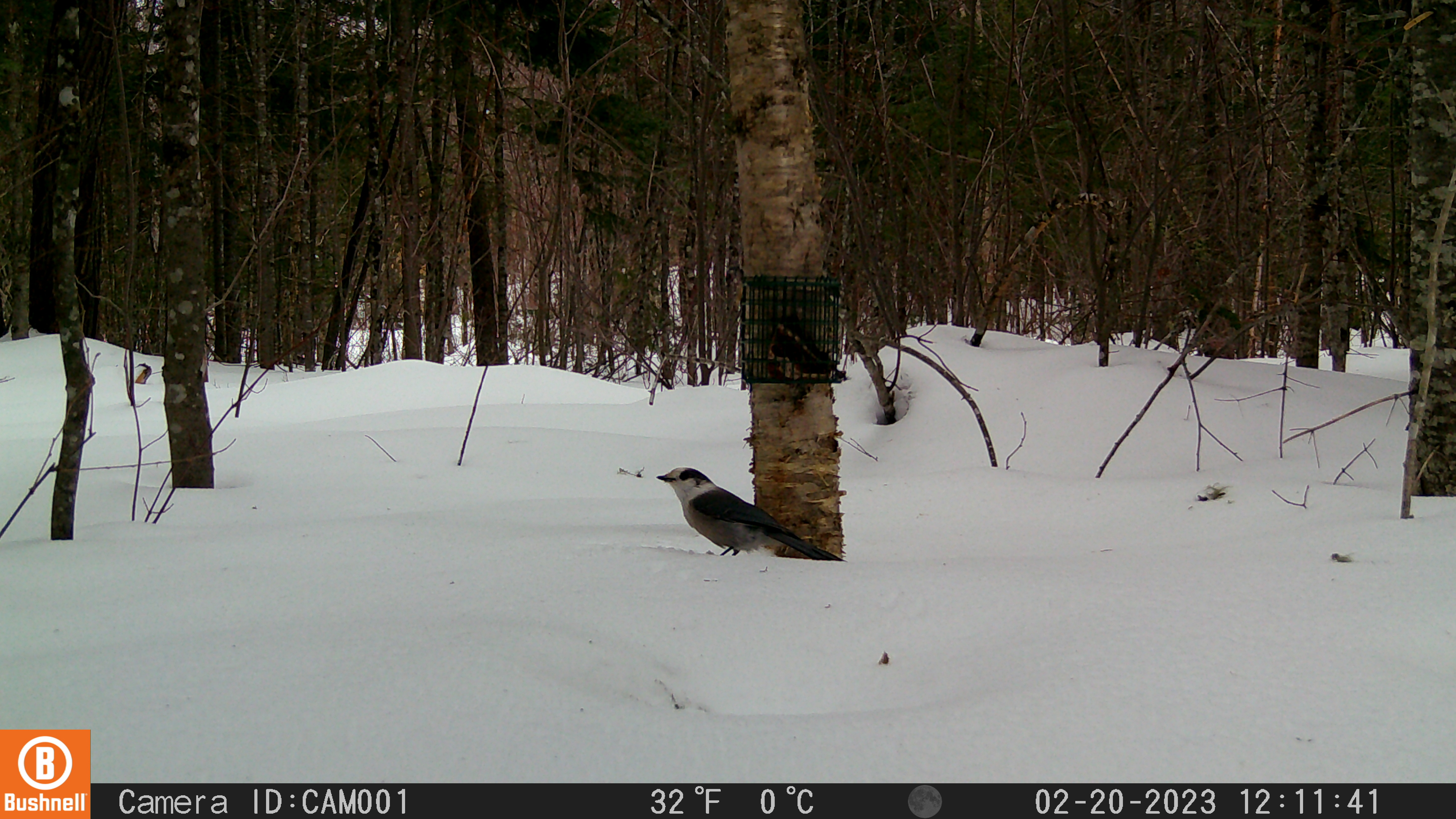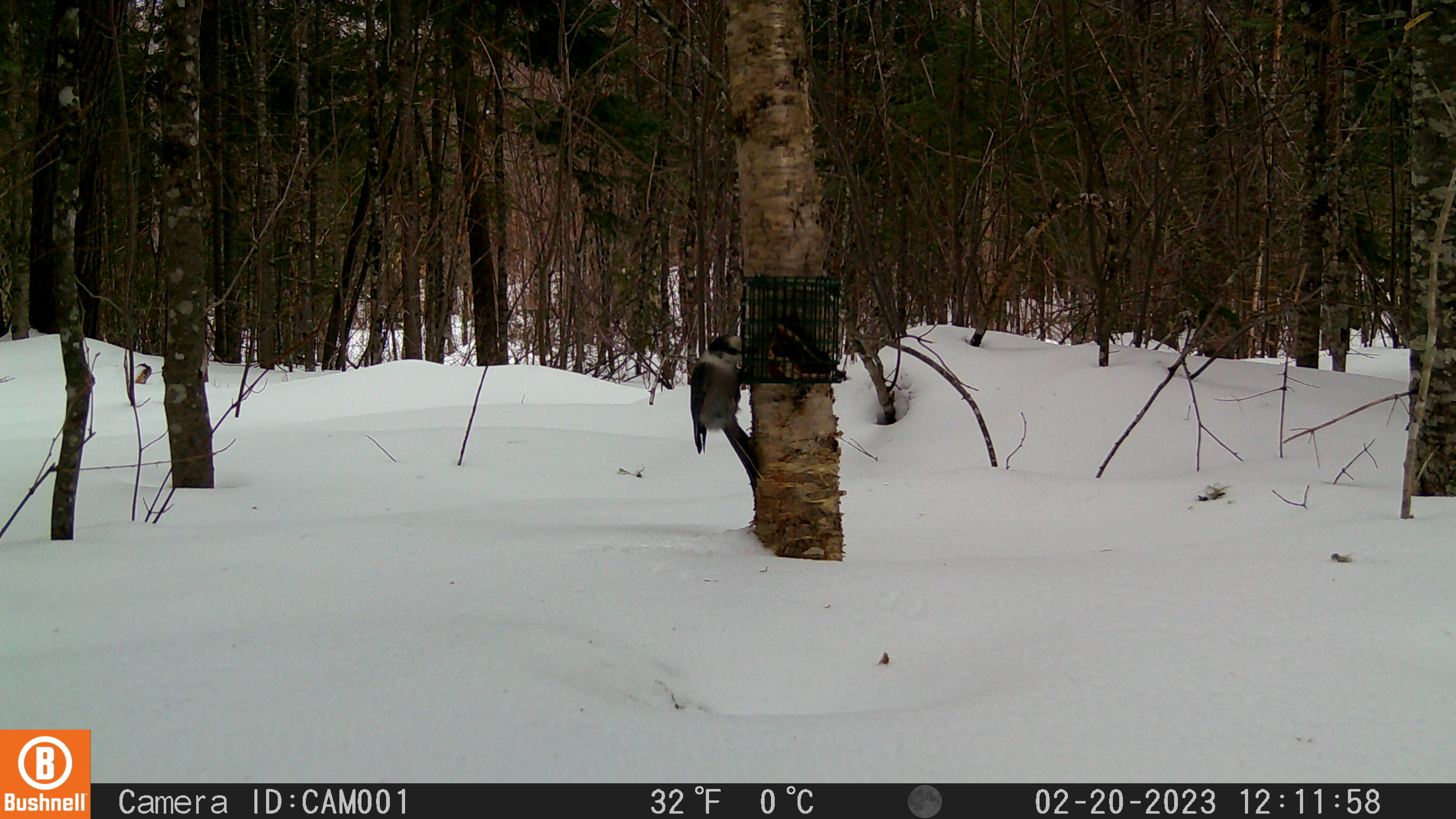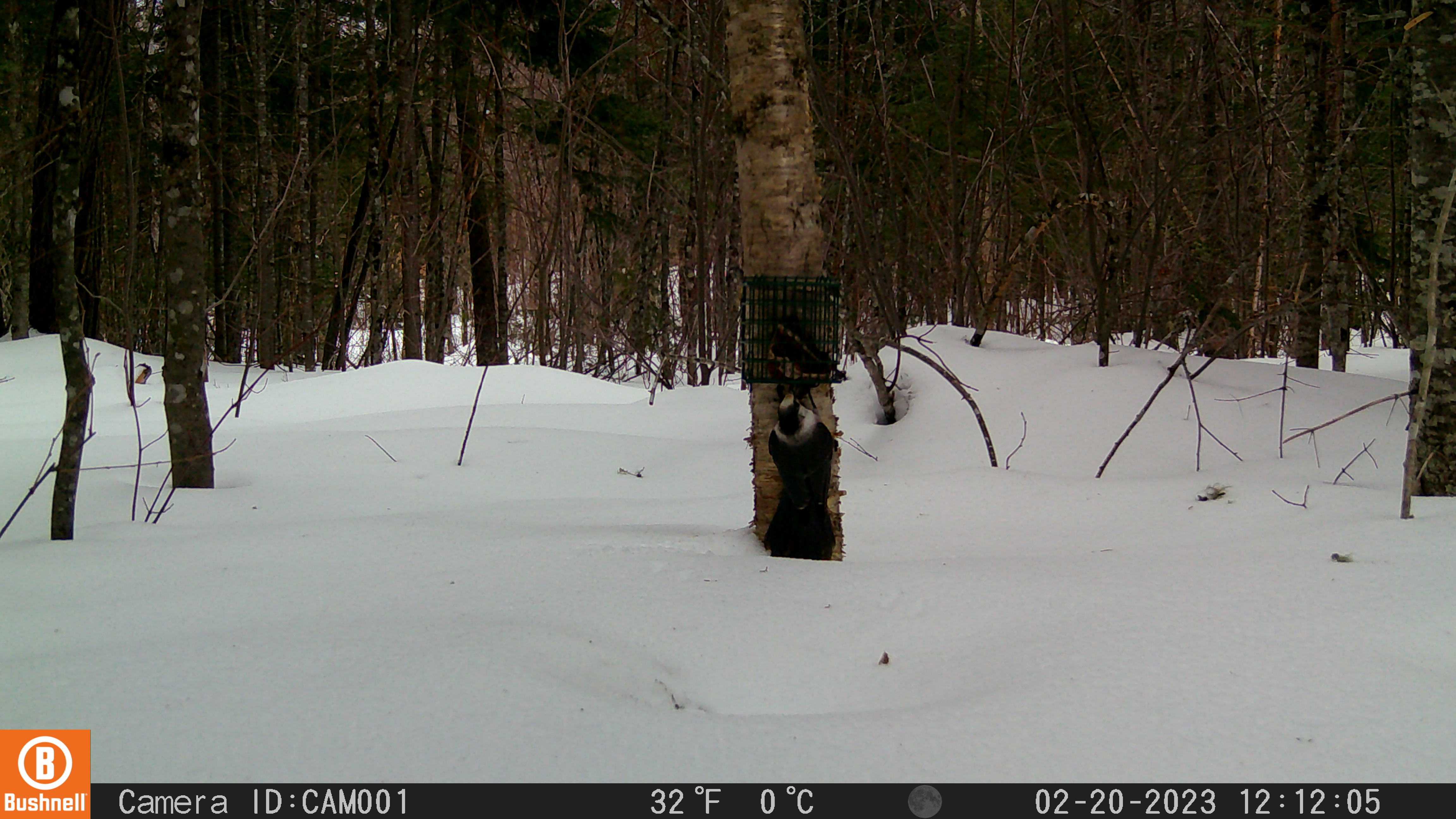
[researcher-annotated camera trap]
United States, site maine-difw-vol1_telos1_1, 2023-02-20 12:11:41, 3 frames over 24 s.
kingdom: Animalia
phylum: Chordata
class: Aves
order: Passeriformes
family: Corvidae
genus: Perisoreus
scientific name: Perisoreus canadensis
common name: canada jay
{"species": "canada jay (Perisoreus canadensis)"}